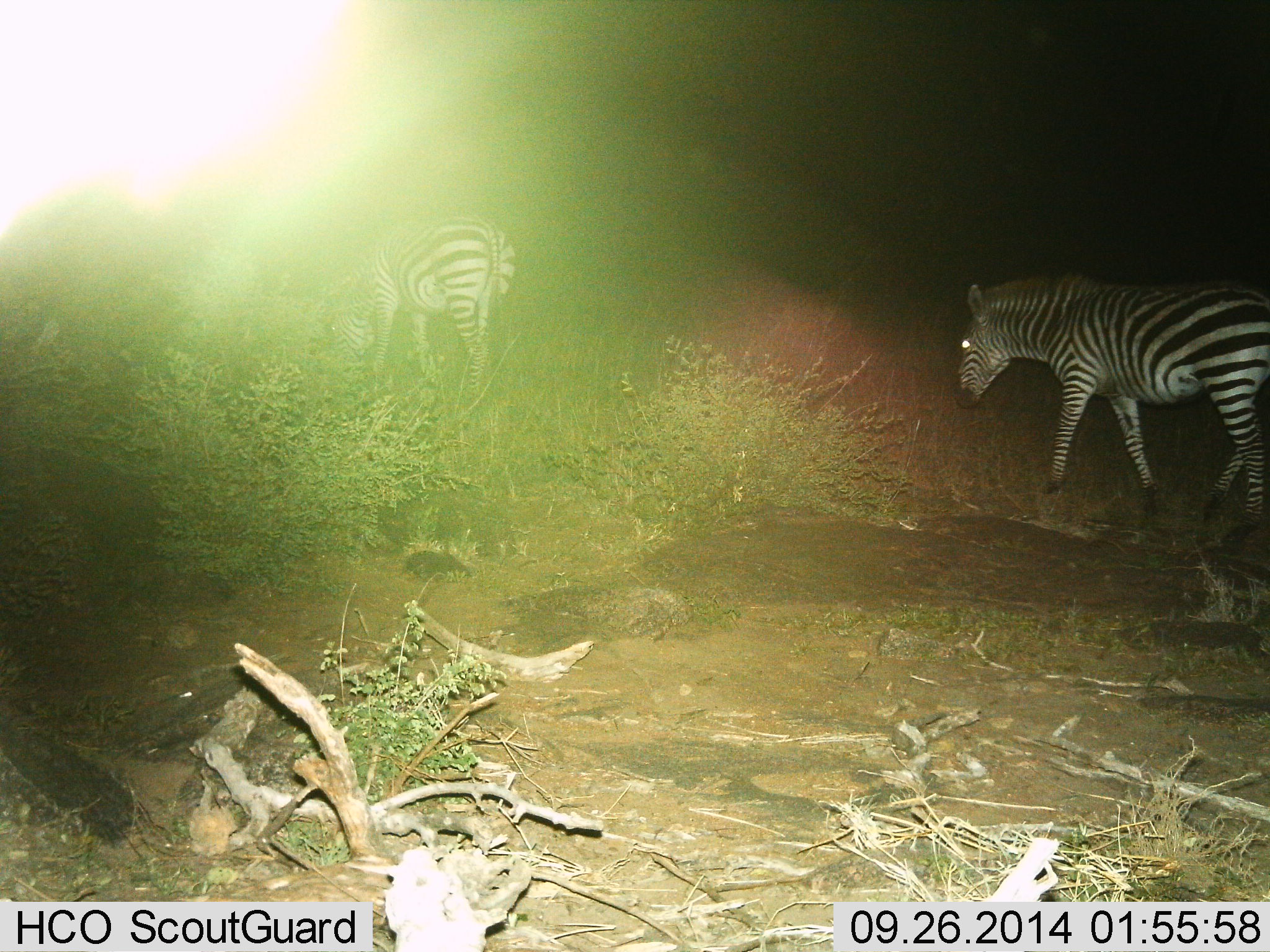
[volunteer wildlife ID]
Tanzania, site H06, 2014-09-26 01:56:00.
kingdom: Animalia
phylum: Chordata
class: Mammalia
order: Perissodactyla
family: Equidae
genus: Equus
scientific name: Equus quagga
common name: plains zebra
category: zebra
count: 2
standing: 0%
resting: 0%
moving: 90%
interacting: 0%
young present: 0%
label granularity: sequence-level